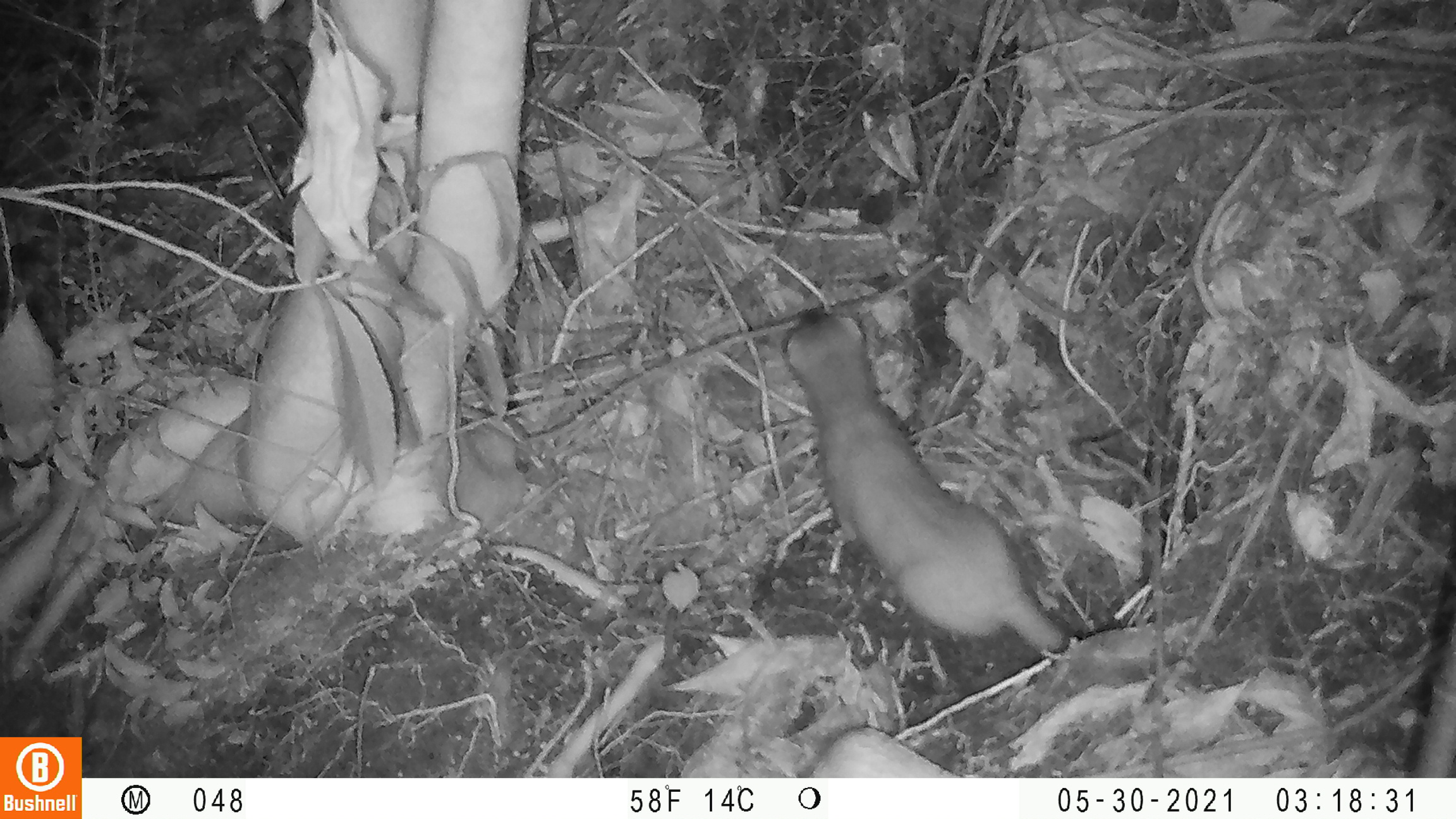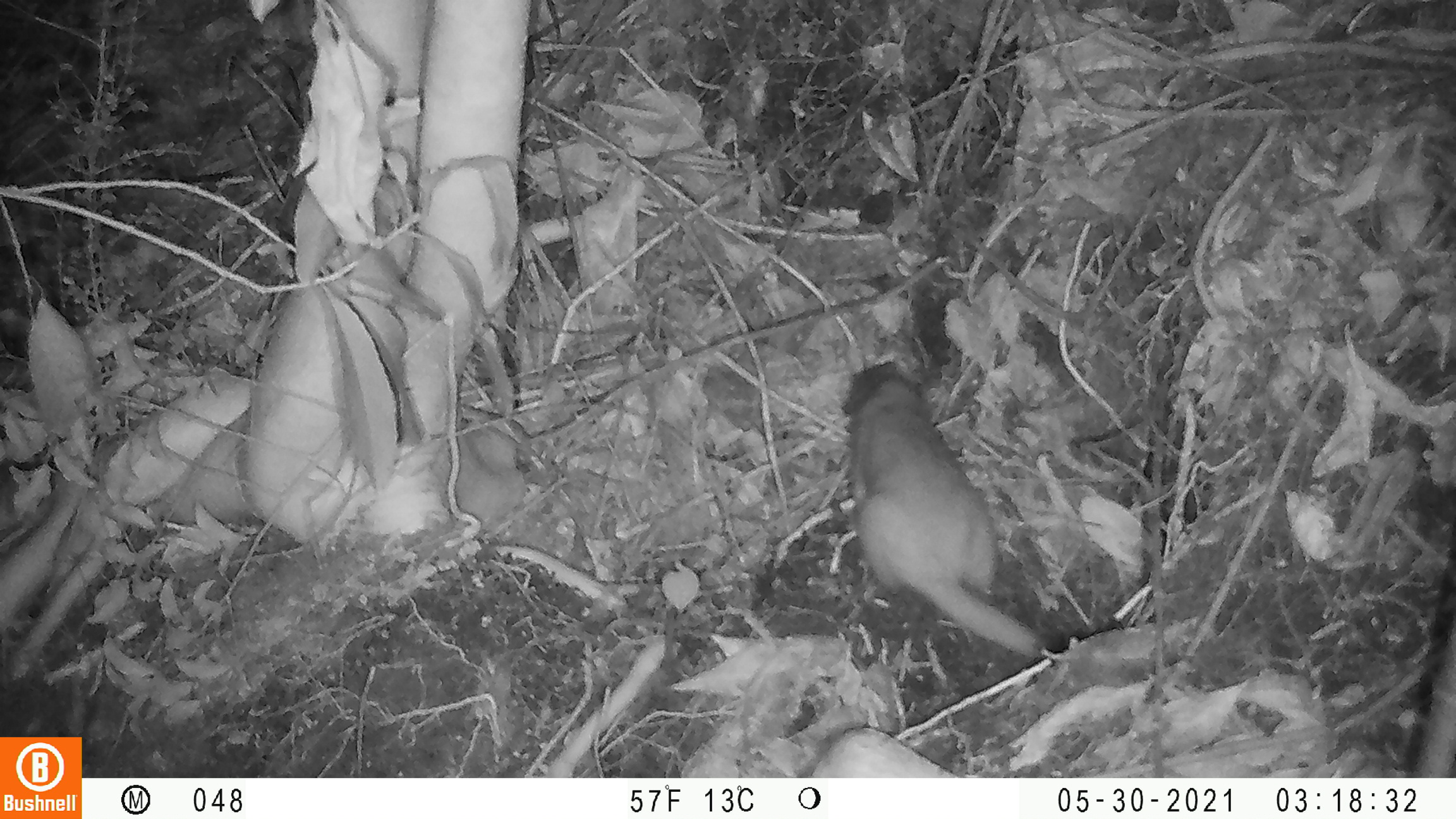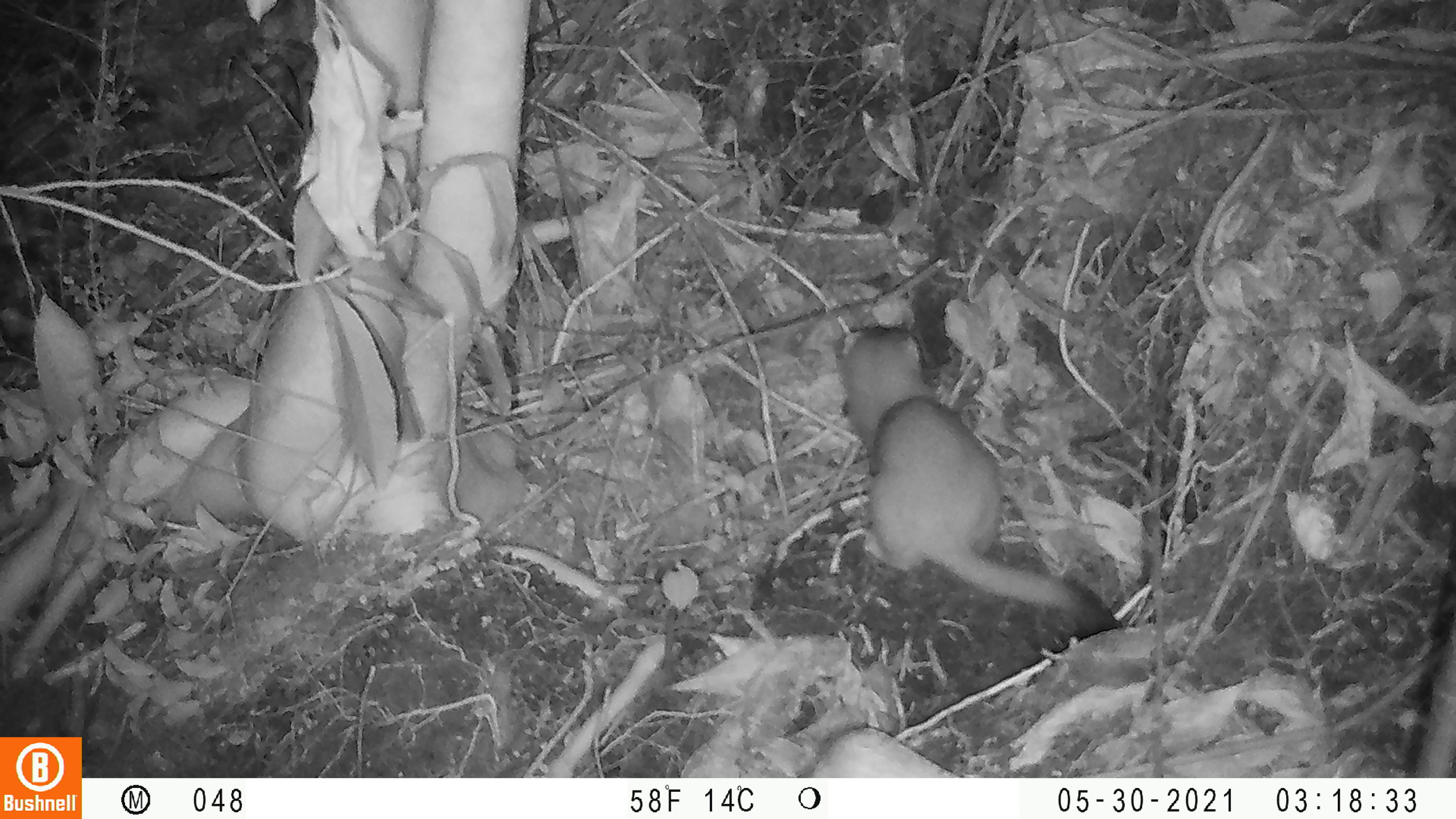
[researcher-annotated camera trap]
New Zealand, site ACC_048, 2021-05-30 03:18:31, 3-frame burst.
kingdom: Animalia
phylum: Chordata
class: Mammalia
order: Carnivora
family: Mustelidae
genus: Mustela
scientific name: Mustela erminea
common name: stoat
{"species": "stoat (Mustela erminea)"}